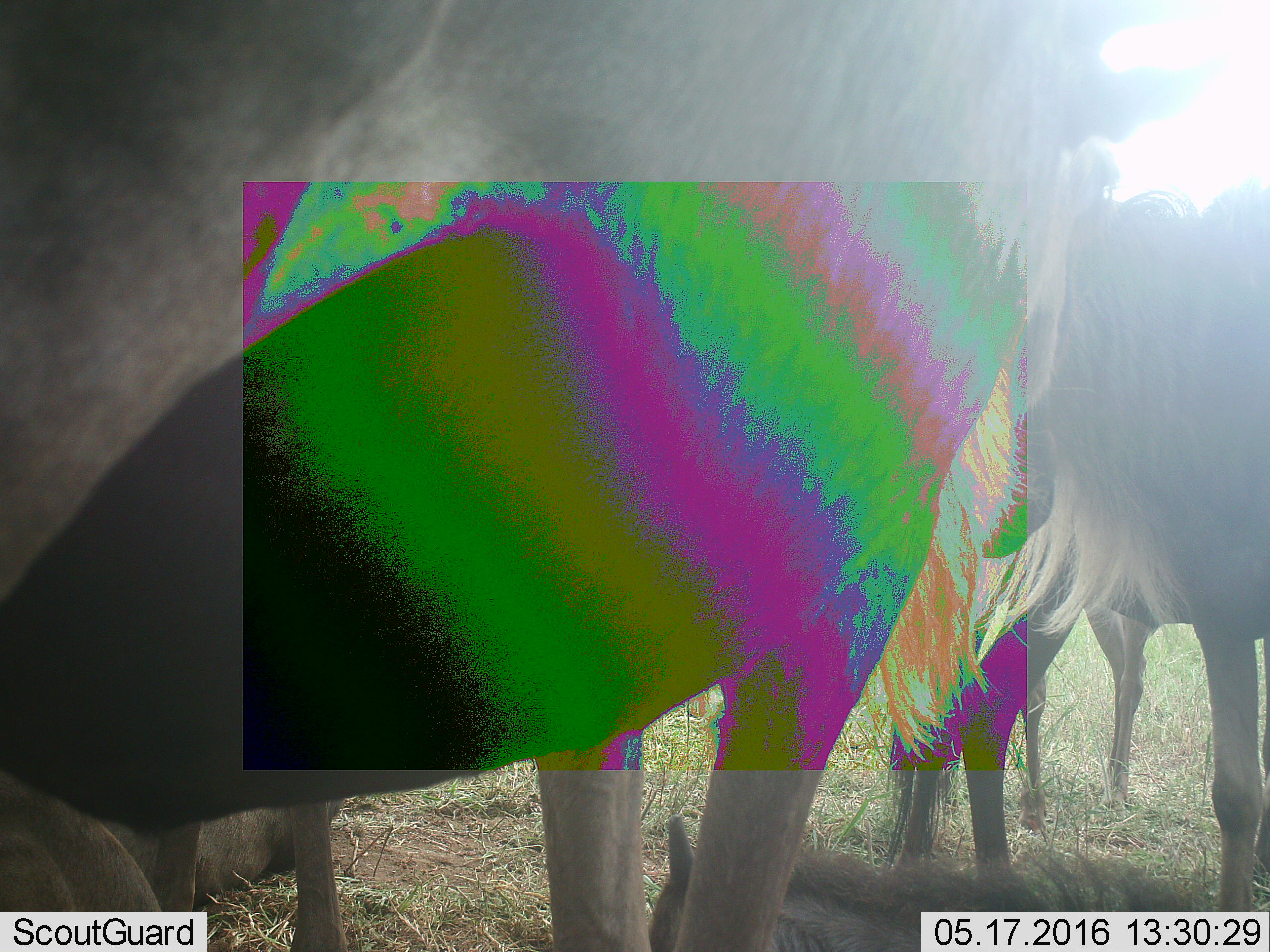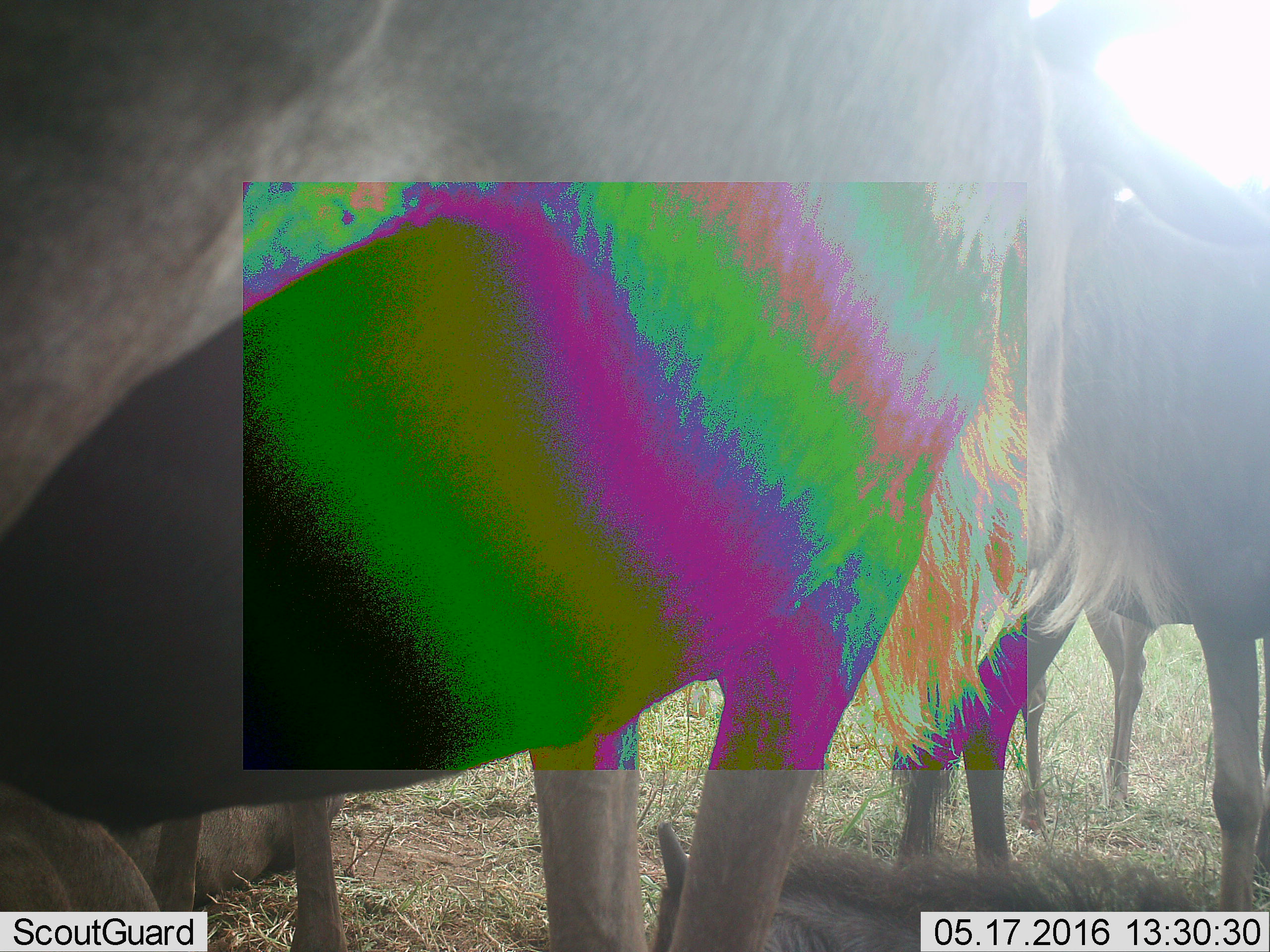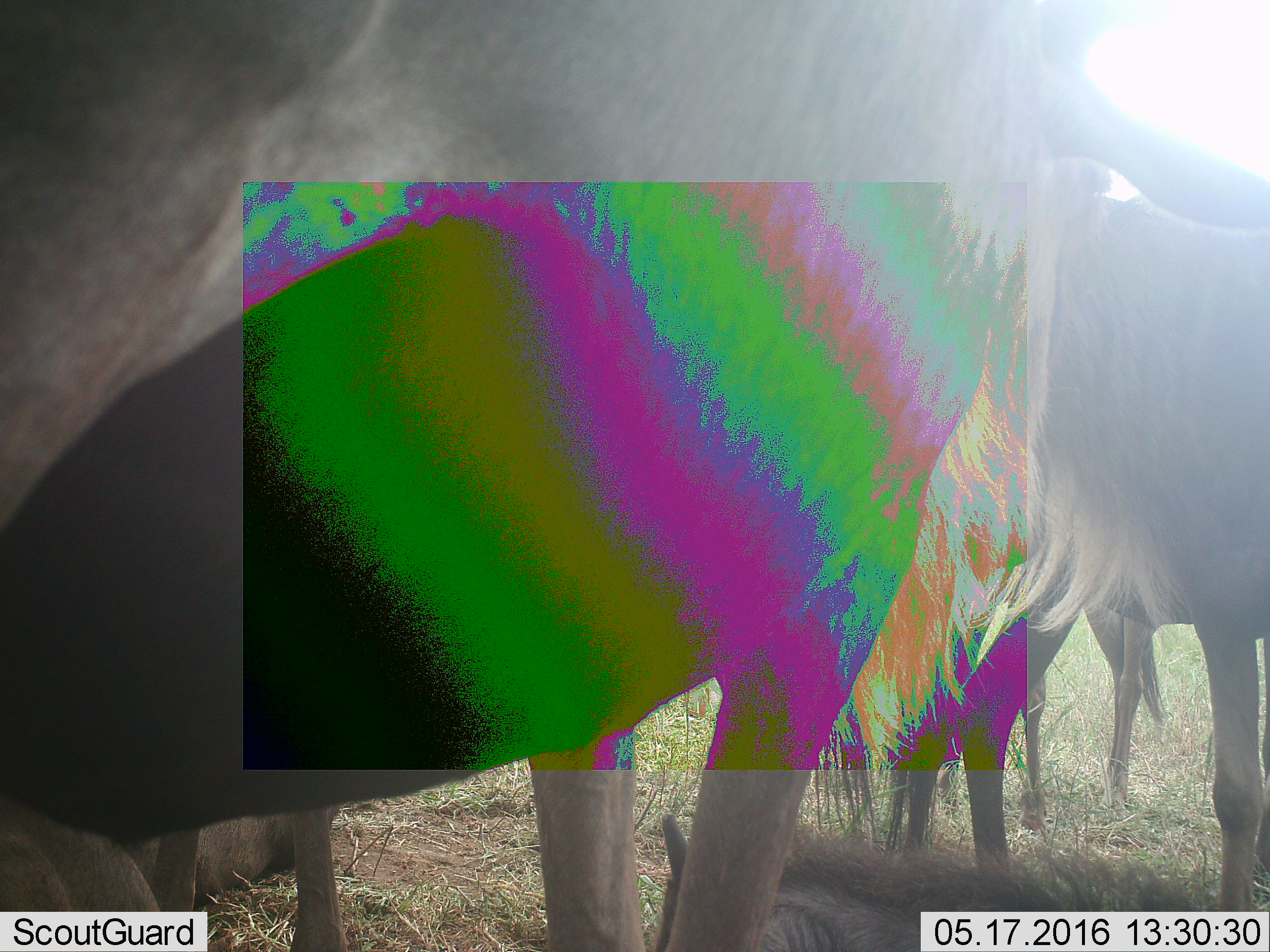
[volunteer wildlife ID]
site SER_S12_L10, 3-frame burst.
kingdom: Animalia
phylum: Chordata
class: Mammalia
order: Artiodactyla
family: Bovidae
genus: Connochaetes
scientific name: Connochaetes taurinus taurinus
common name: blue wildebeest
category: wildebeestblue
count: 6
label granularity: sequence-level